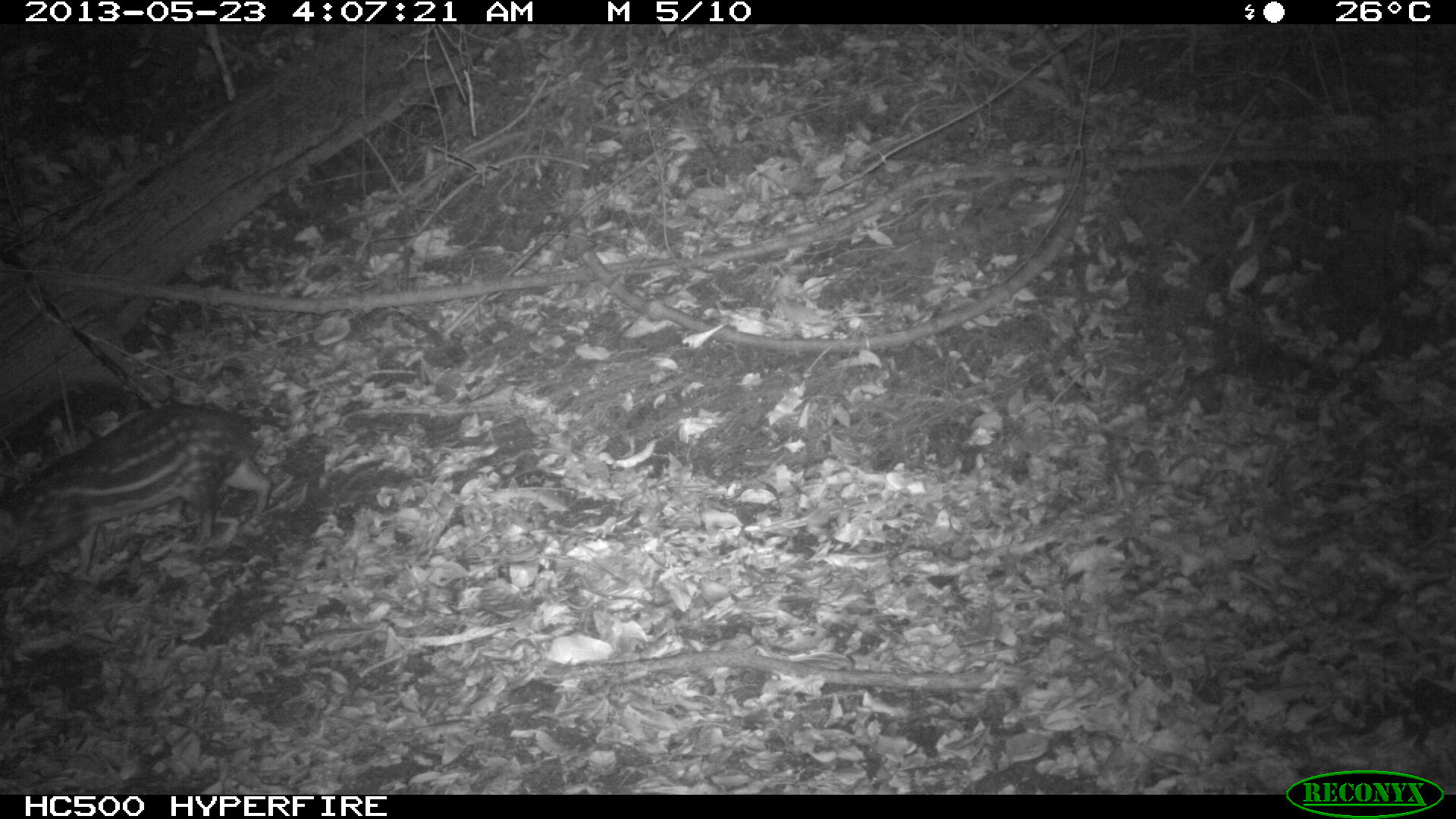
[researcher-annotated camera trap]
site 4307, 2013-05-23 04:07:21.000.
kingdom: Animalia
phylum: Chordata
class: Mammalia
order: Rodentia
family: Cuniculidae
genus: Cuniculus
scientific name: Cuniculus paca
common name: lowland paca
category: agouti paca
Agouti paca (lowland paca) (Cuniculus paca), count 1.